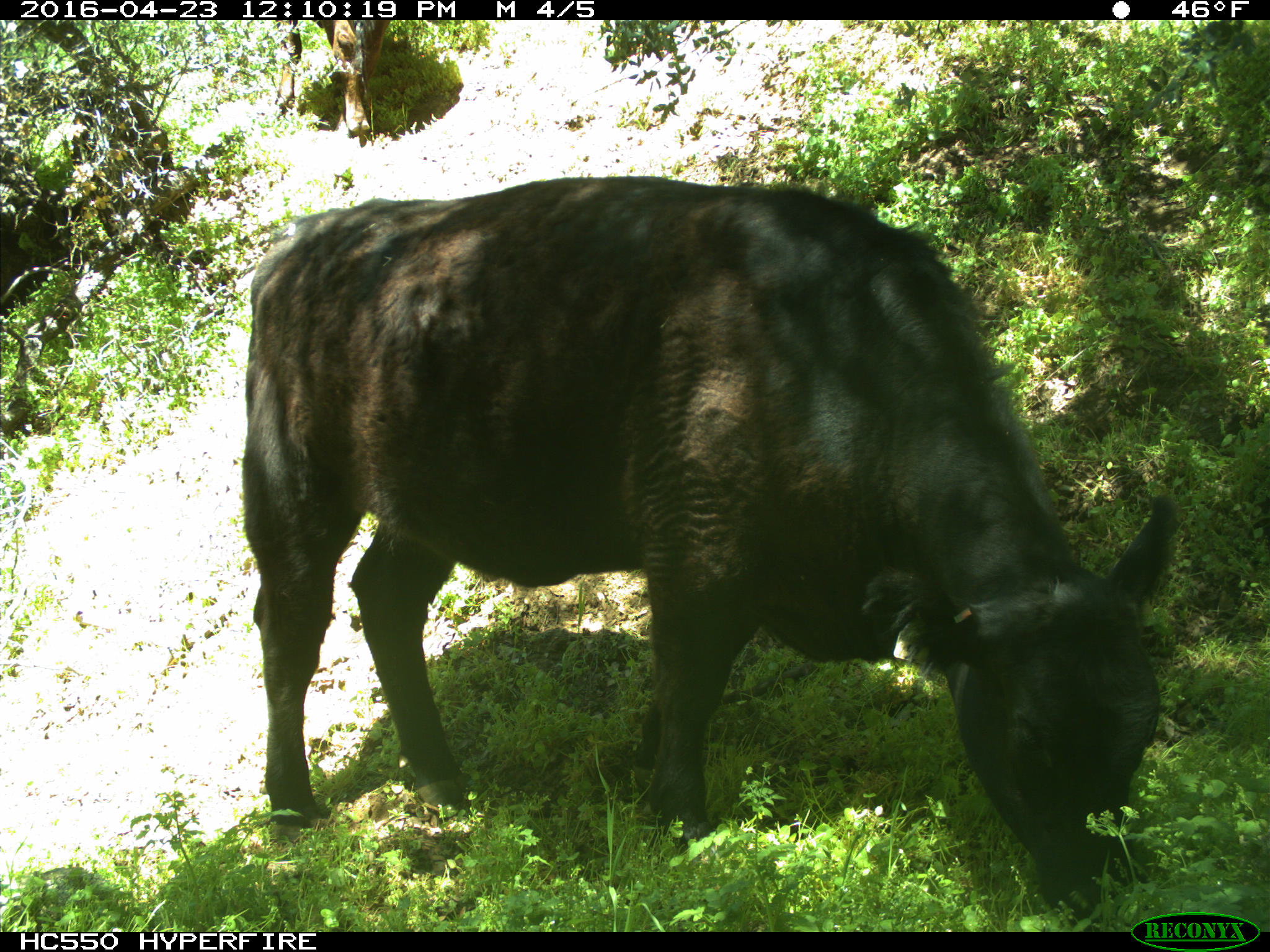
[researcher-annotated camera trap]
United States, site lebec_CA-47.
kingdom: Animalia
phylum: Chordata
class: Mammalia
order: Artiodactyla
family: Bovidae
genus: Bos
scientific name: Bos taurus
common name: domestic cow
Bos taurus (domestic cow).